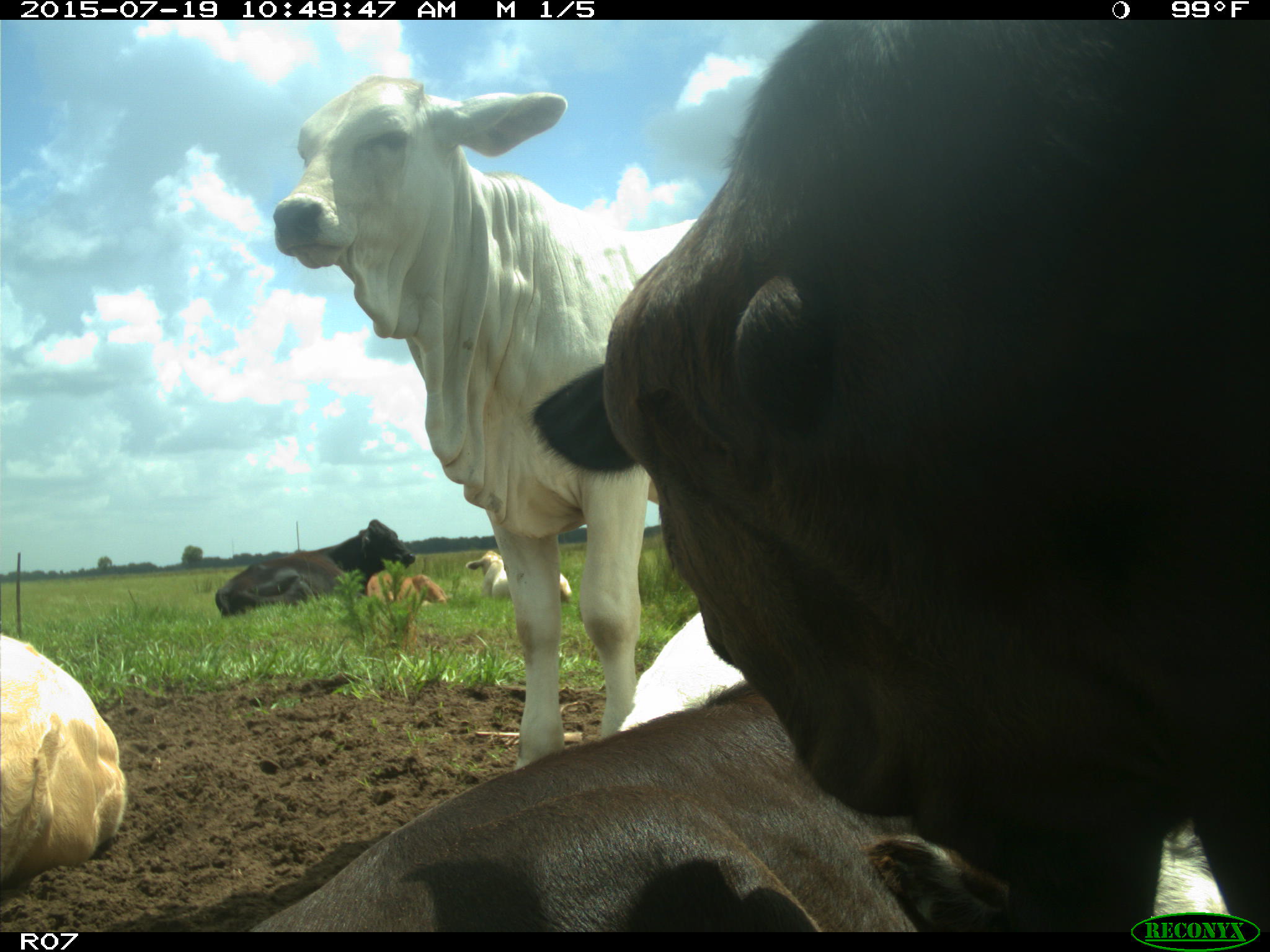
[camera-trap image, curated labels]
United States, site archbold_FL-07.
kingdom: Animalia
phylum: Chordata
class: Mammalia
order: Artiodactyla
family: Bovidae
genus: Bos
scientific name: Bos taurus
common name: domestic cow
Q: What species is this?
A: Bos taurus (domestic cow).